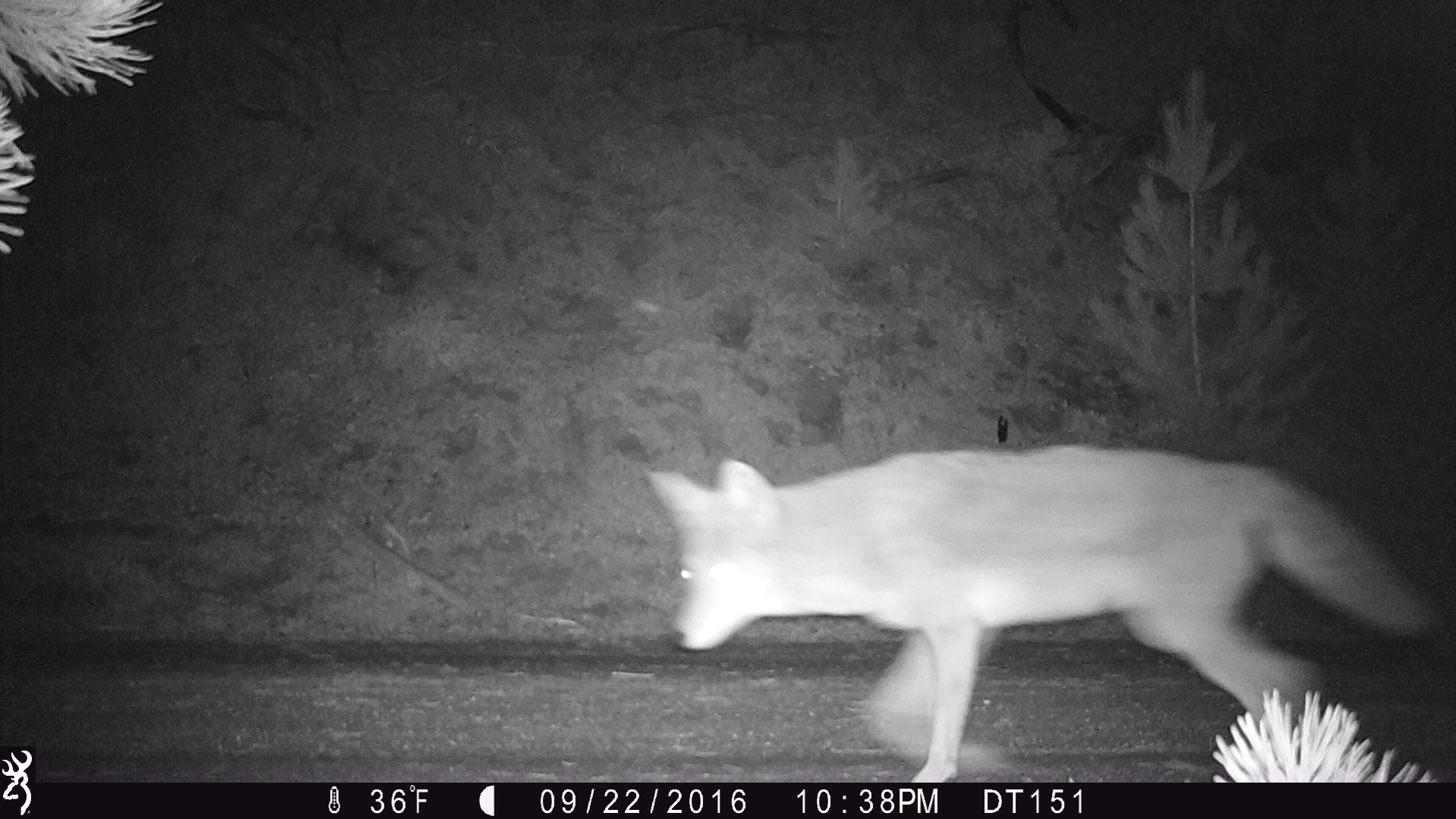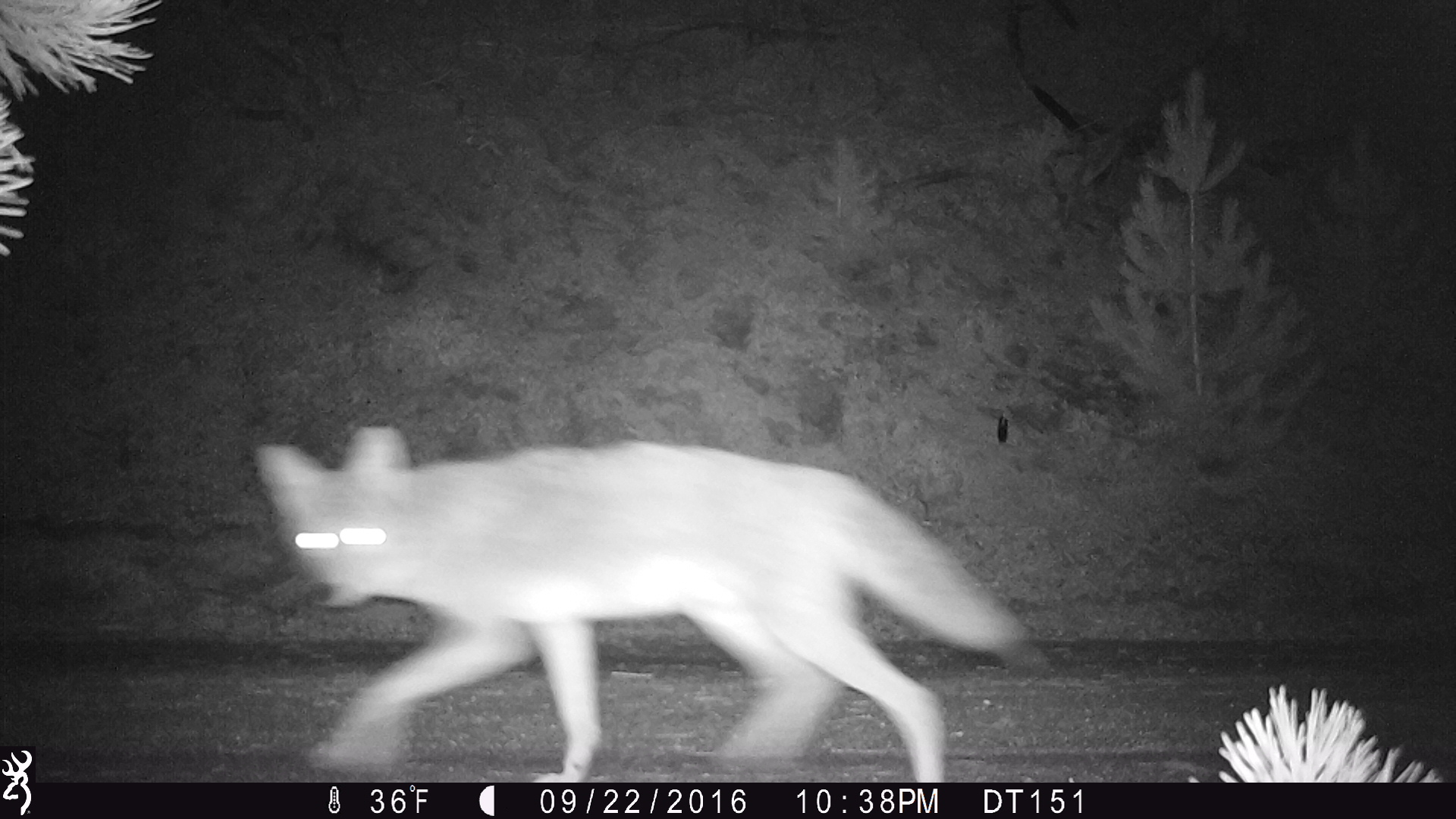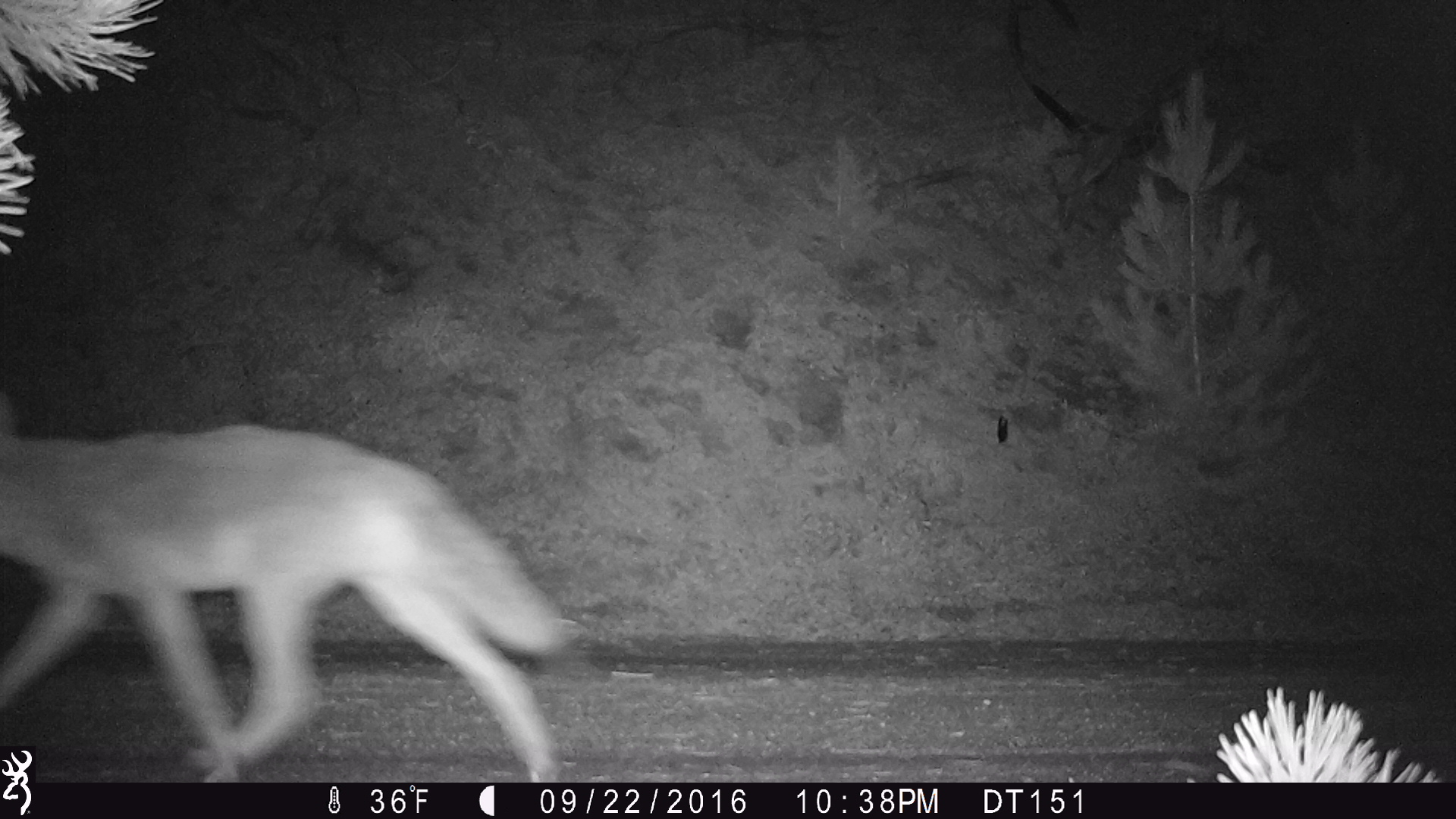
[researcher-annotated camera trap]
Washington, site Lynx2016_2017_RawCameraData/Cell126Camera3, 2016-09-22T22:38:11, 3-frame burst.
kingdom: Animalia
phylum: Chordata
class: Mammalia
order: Carnivora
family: Canidae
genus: Canis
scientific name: Canis latrans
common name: coyote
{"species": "Canis latrans (coyote)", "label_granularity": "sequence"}